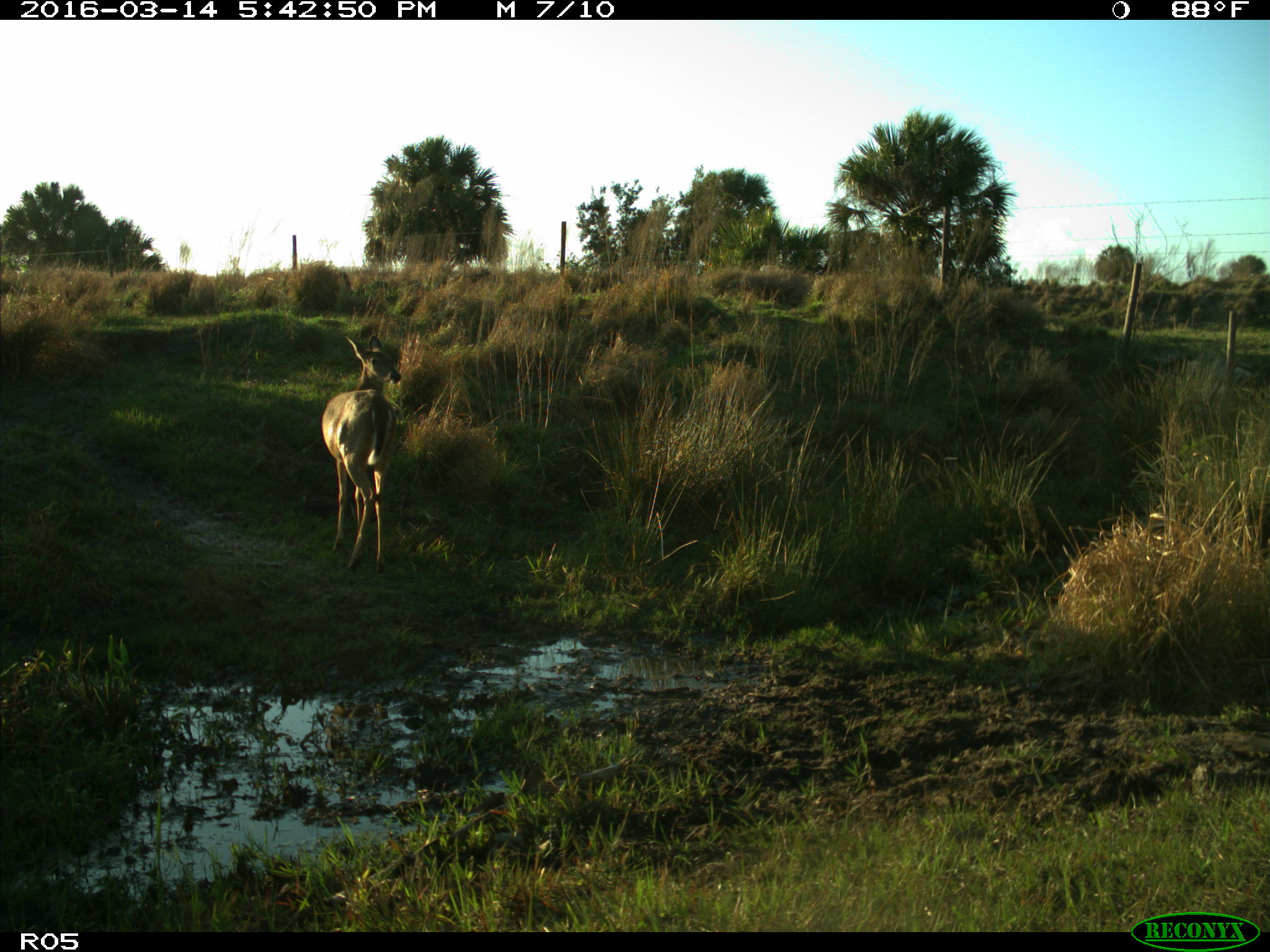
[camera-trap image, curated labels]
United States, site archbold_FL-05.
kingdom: Animalia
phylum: Chordata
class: Mammalia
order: Artiodactyla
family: Cervidae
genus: Odocoileus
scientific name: Odocoileus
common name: deer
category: unidentified deer